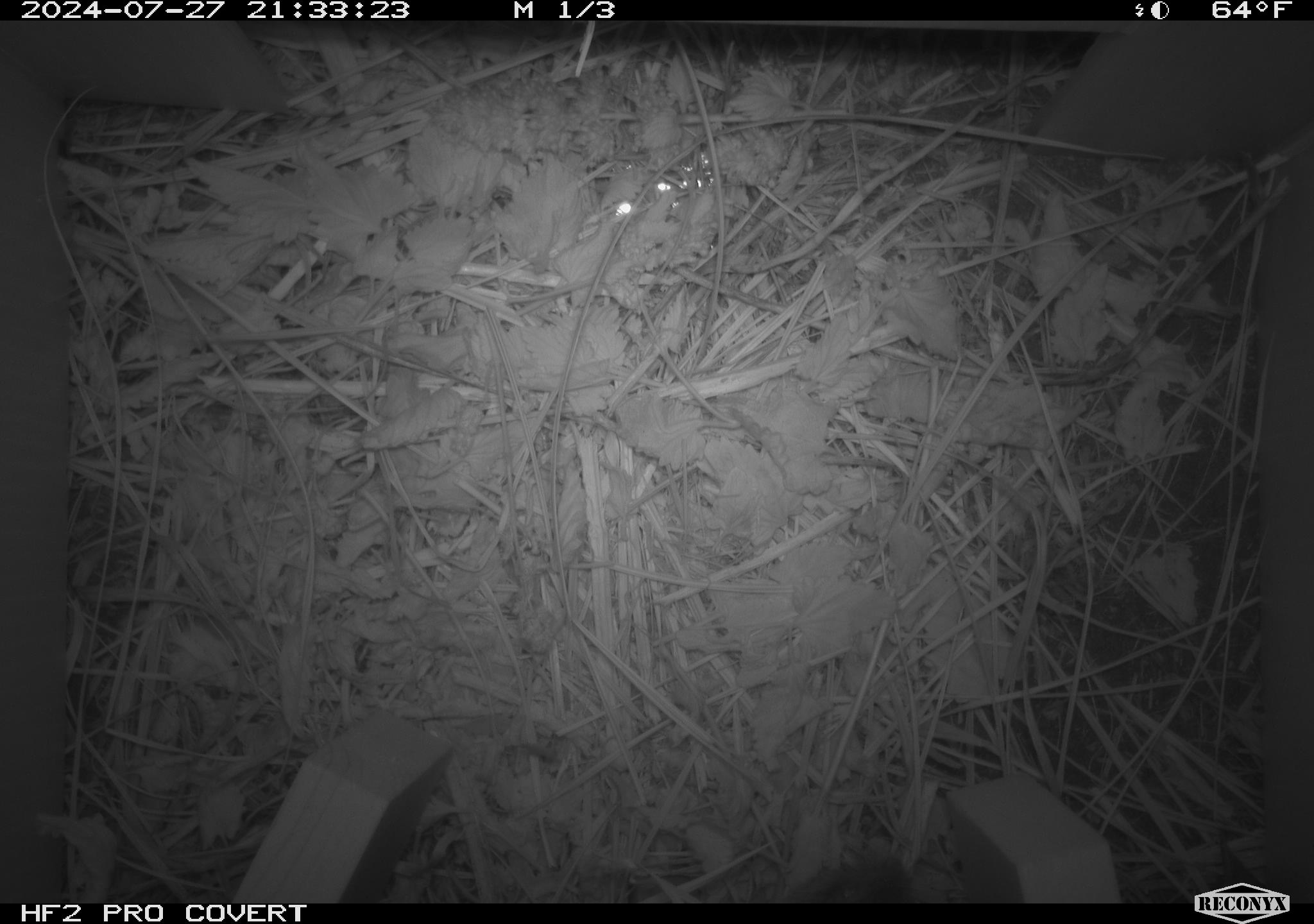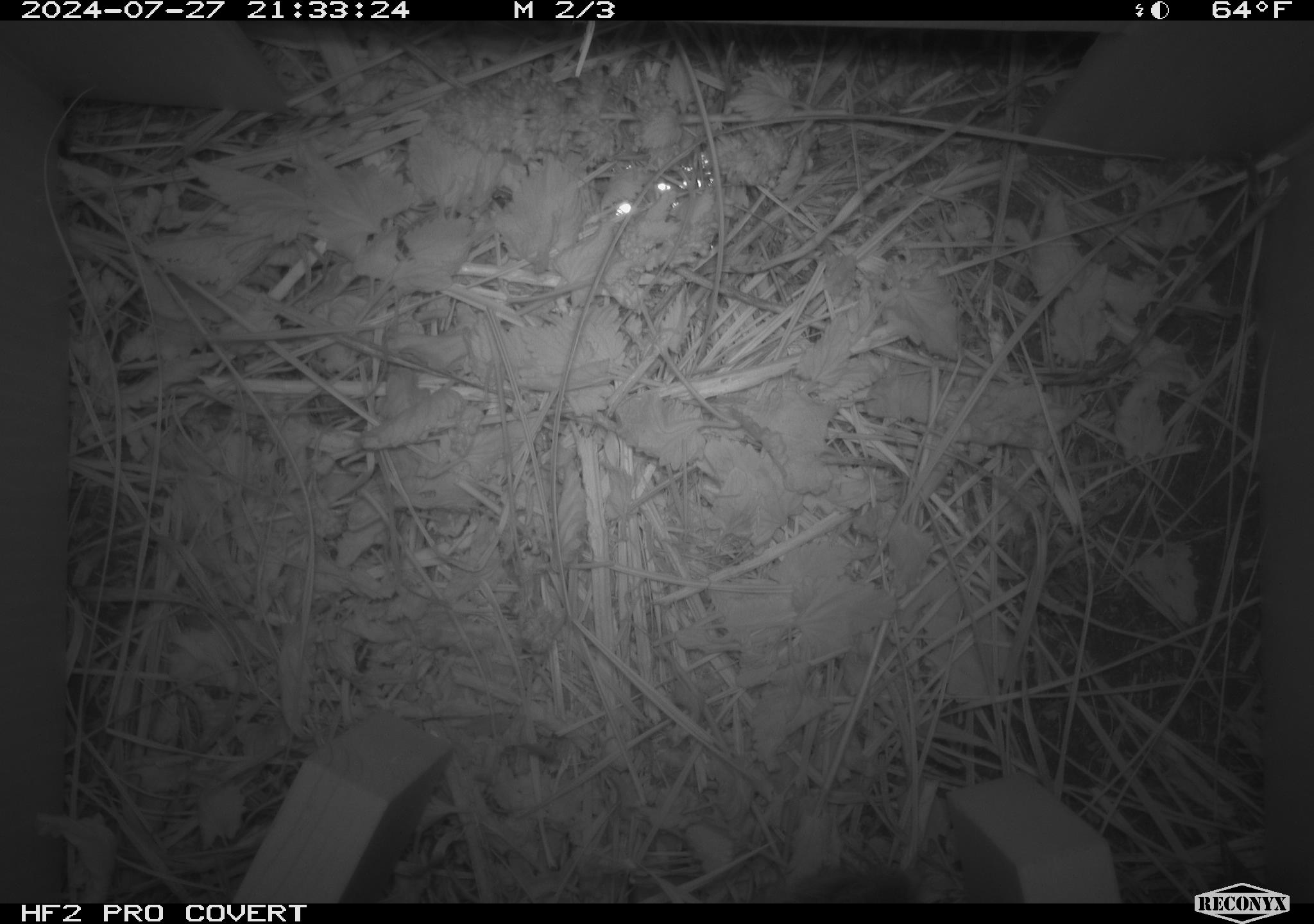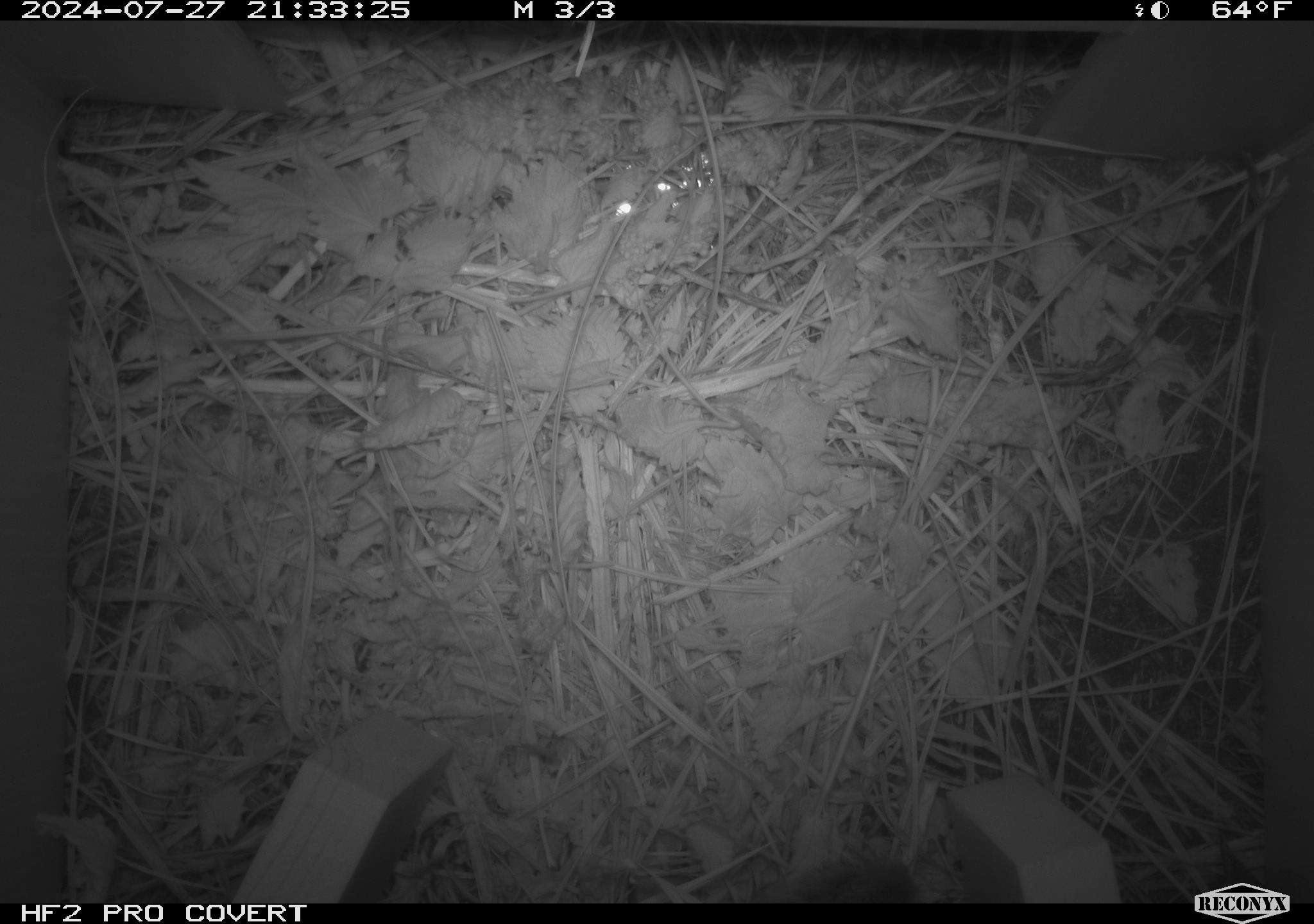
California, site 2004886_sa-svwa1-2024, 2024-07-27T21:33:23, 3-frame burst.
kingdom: Animalia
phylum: Chordata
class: Mammalia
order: Rodentia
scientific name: Rodentia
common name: mouse species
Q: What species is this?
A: Mouse species (Rodentia).